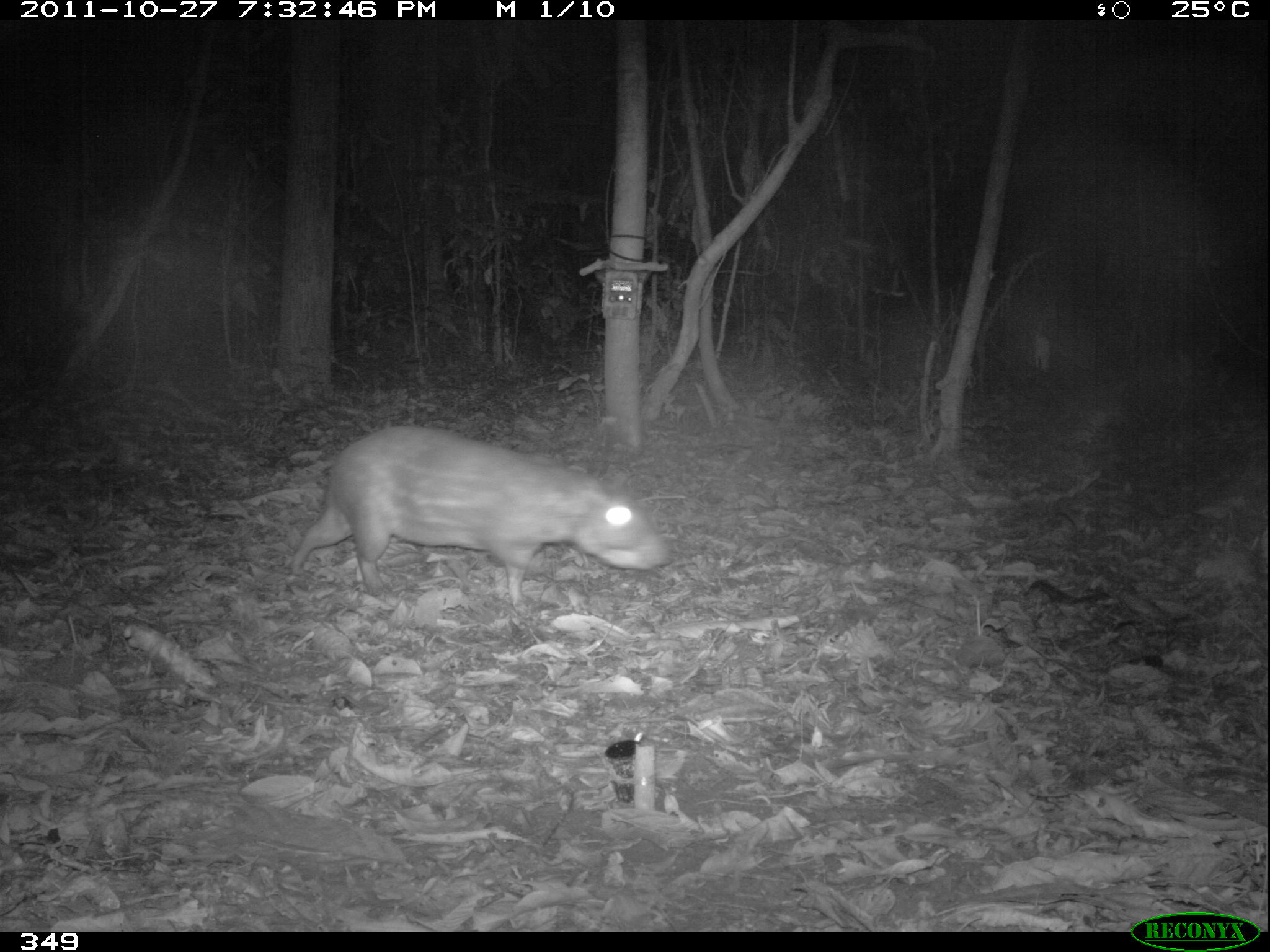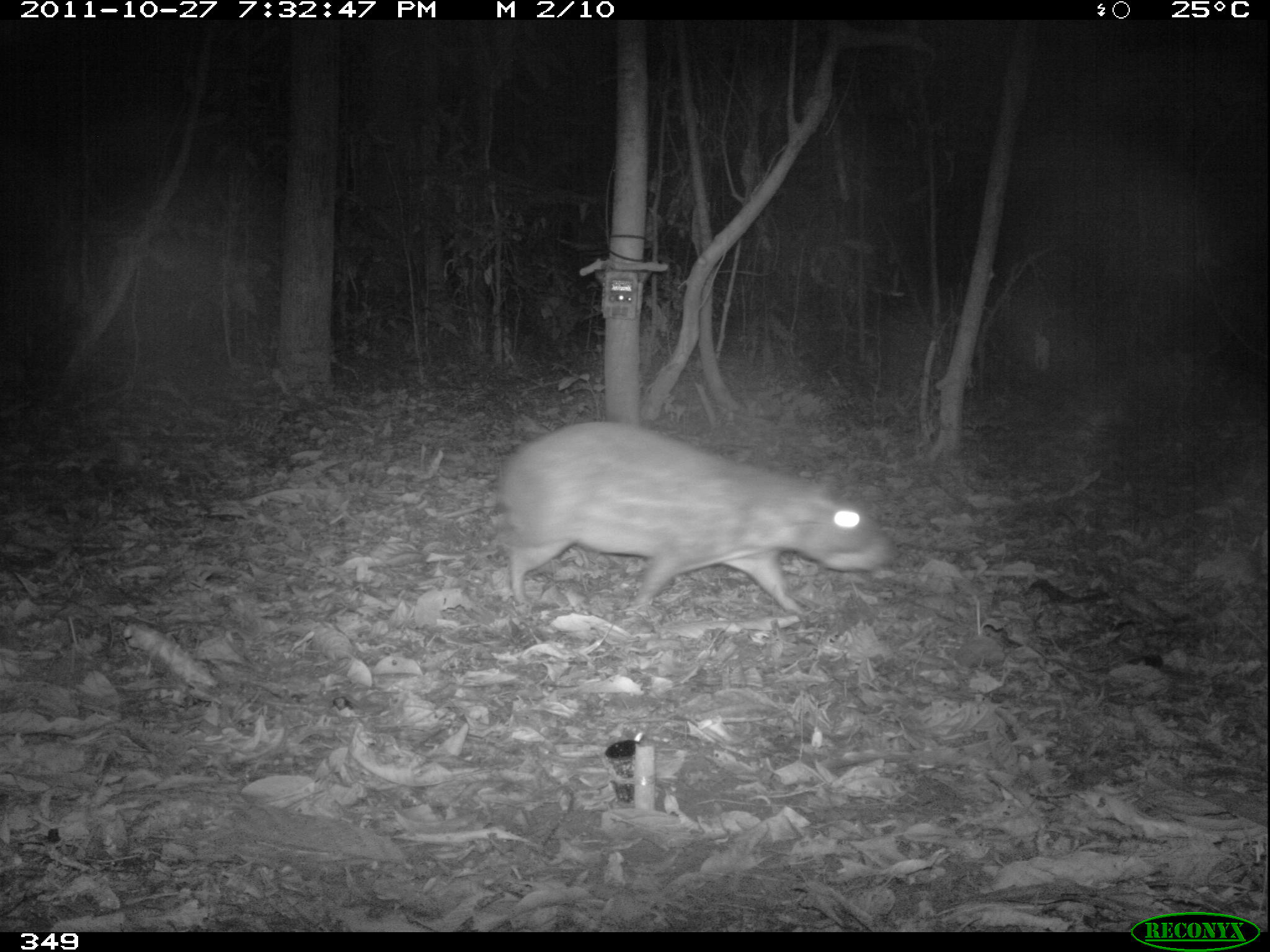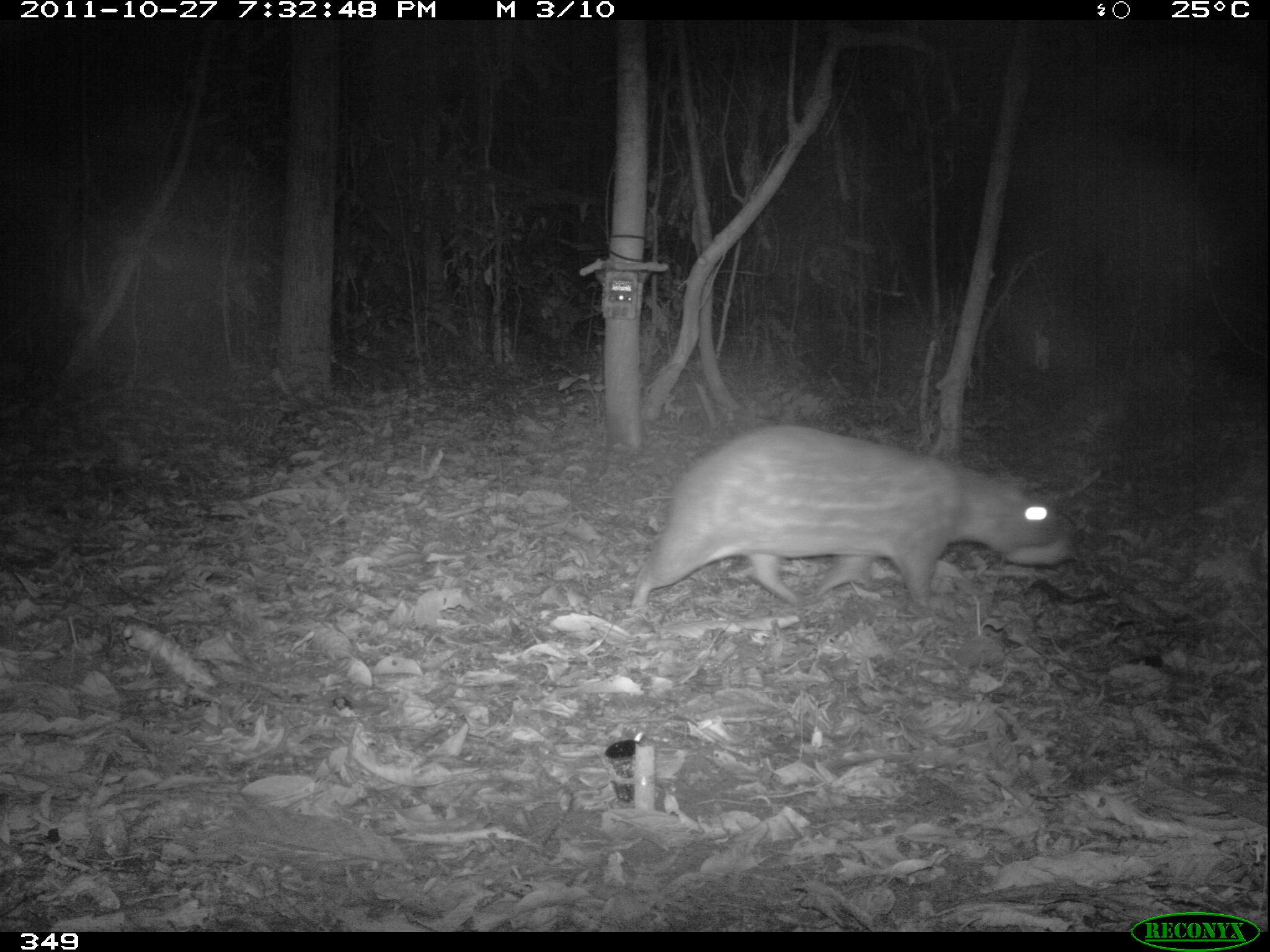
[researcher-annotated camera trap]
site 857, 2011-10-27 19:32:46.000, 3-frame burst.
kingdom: Animalia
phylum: Chordata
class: Mammalia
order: Rodentia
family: Cuniculidae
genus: Cuniculus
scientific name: Cuniculus paca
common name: spotted paca